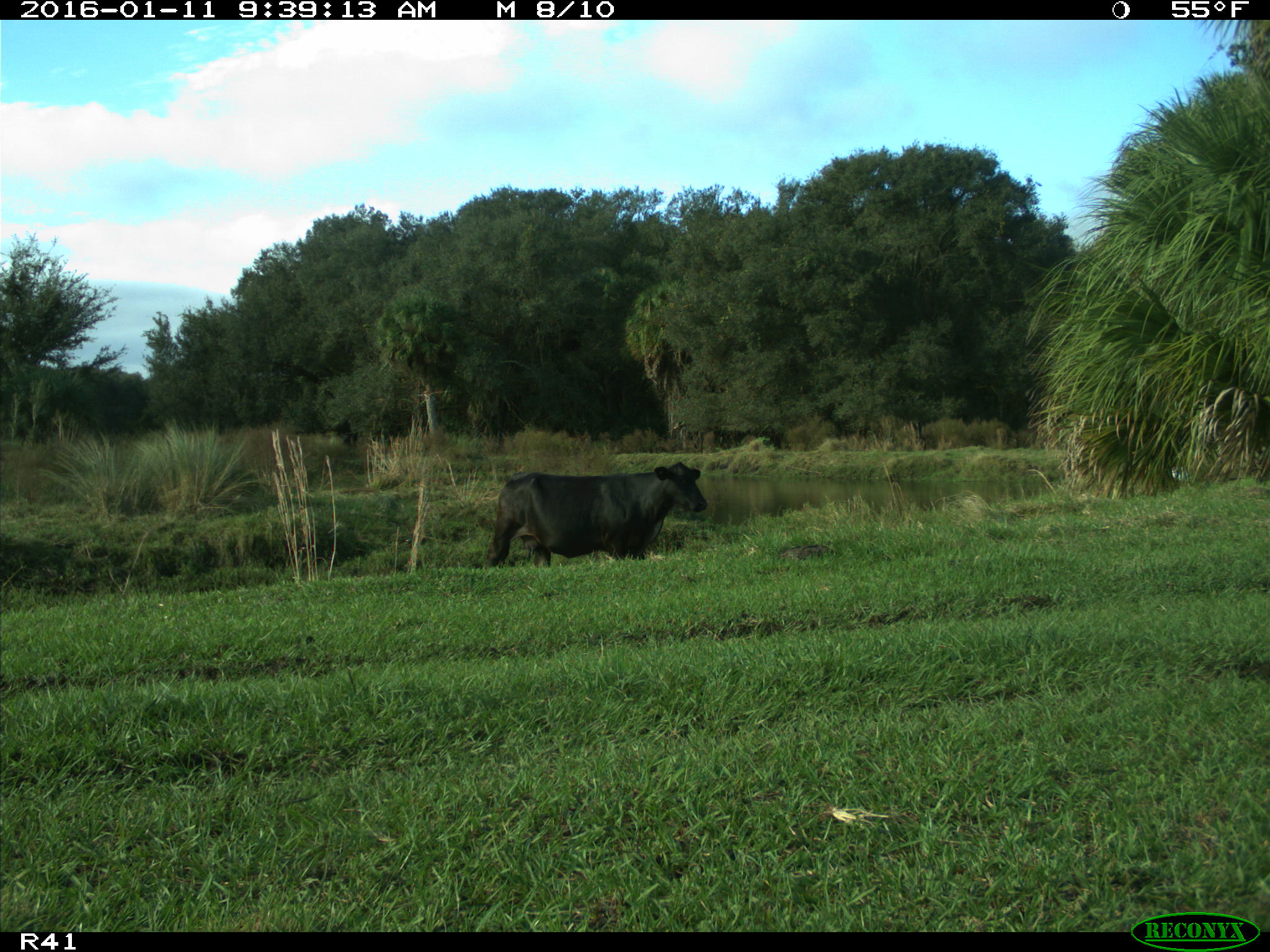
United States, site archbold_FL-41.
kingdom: Animalia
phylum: Chordata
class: Mammalia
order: Artiodactyla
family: Bovidae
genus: Bos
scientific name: Bos taurus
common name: domestic cow